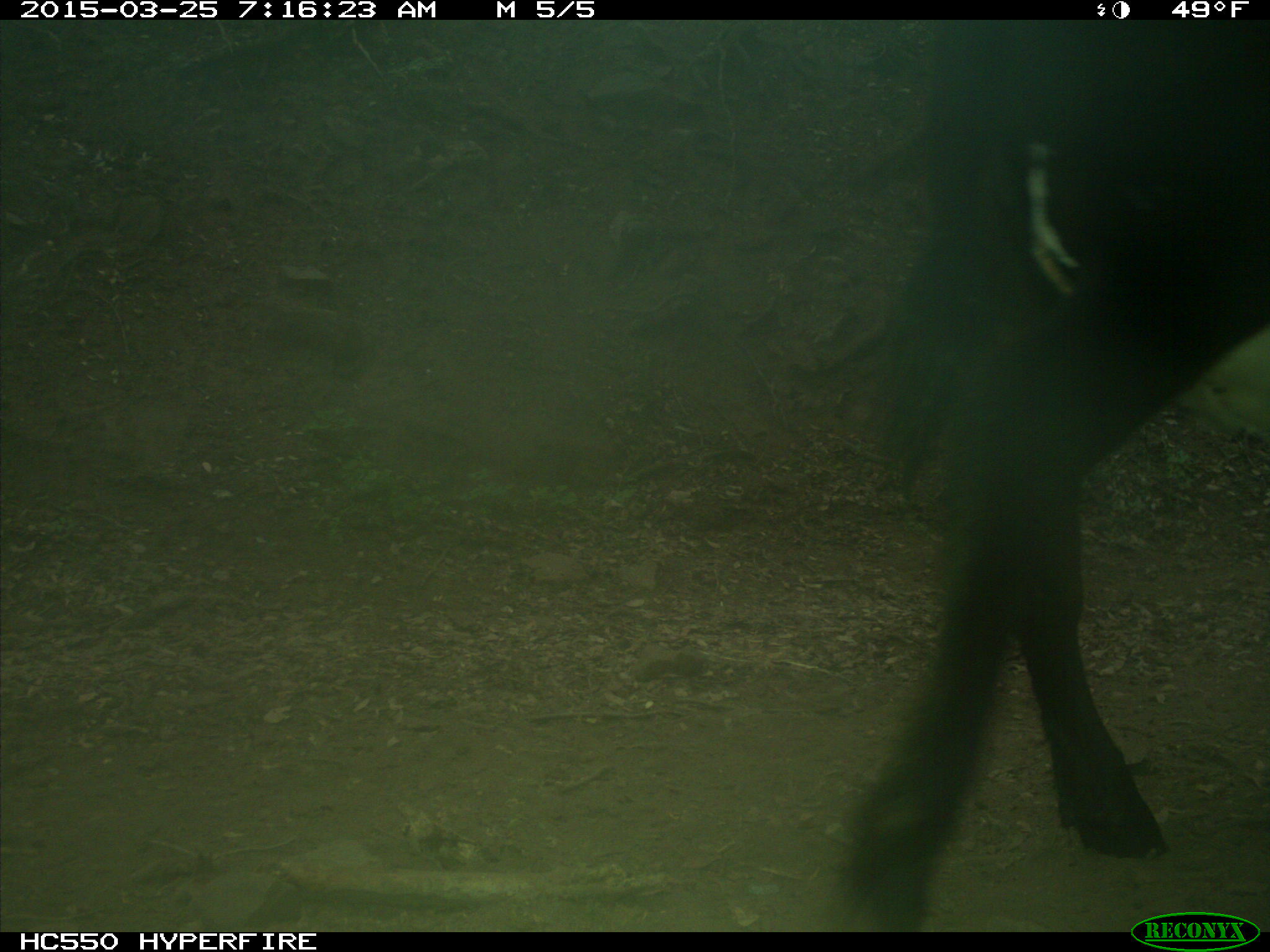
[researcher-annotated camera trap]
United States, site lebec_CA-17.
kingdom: Animalia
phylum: Chordata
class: Mammalia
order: Artiodactyla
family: Bovidae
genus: Bos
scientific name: Bos taurus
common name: domestic cow